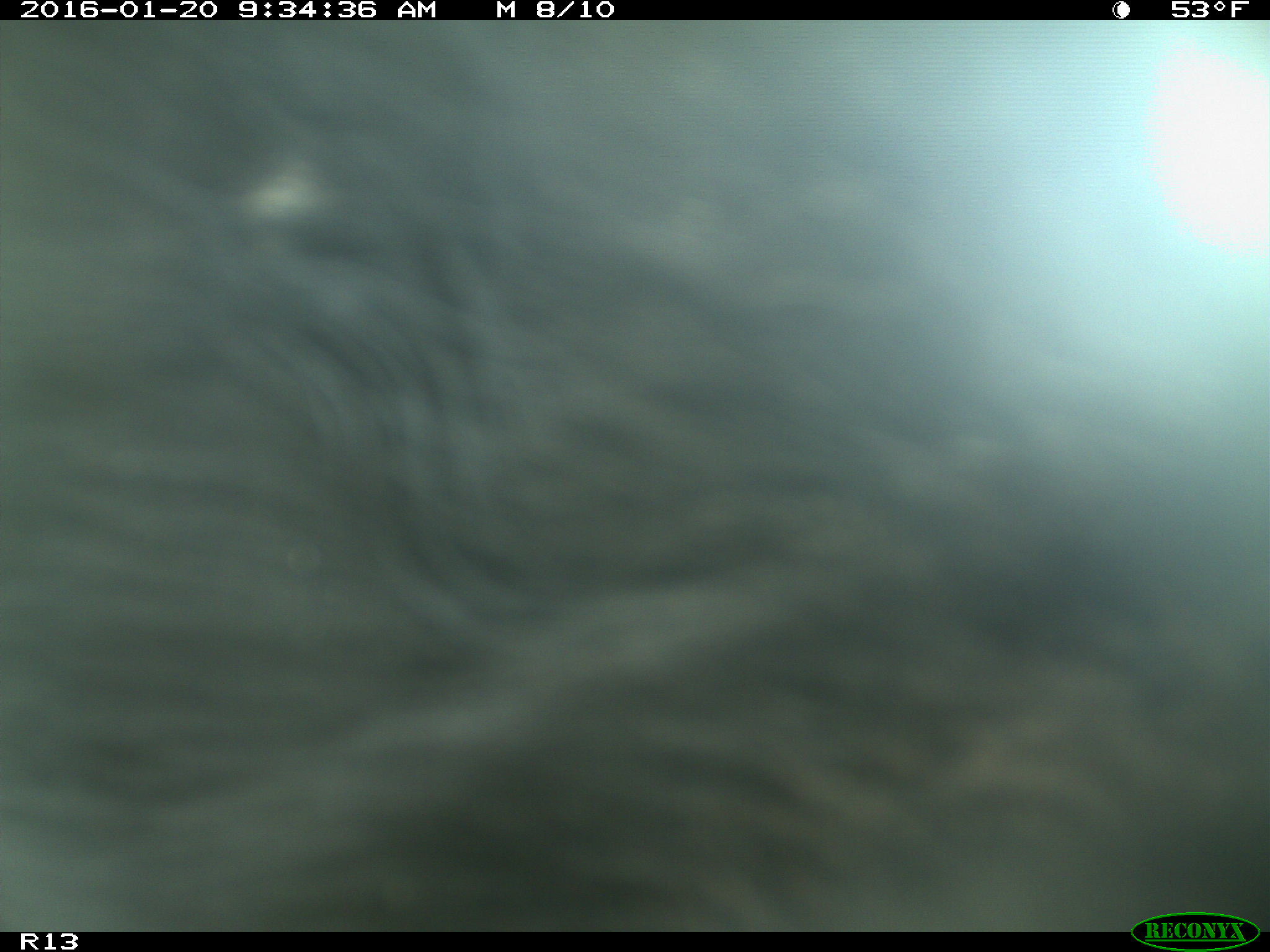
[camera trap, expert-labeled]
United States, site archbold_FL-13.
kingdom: Animalia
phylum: Chordata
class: Mammalia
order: Artiodactyla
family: Bovidae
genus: Bos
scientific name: Bos taurus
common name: domestic cow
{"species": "Bos taurus (domestic cow)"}